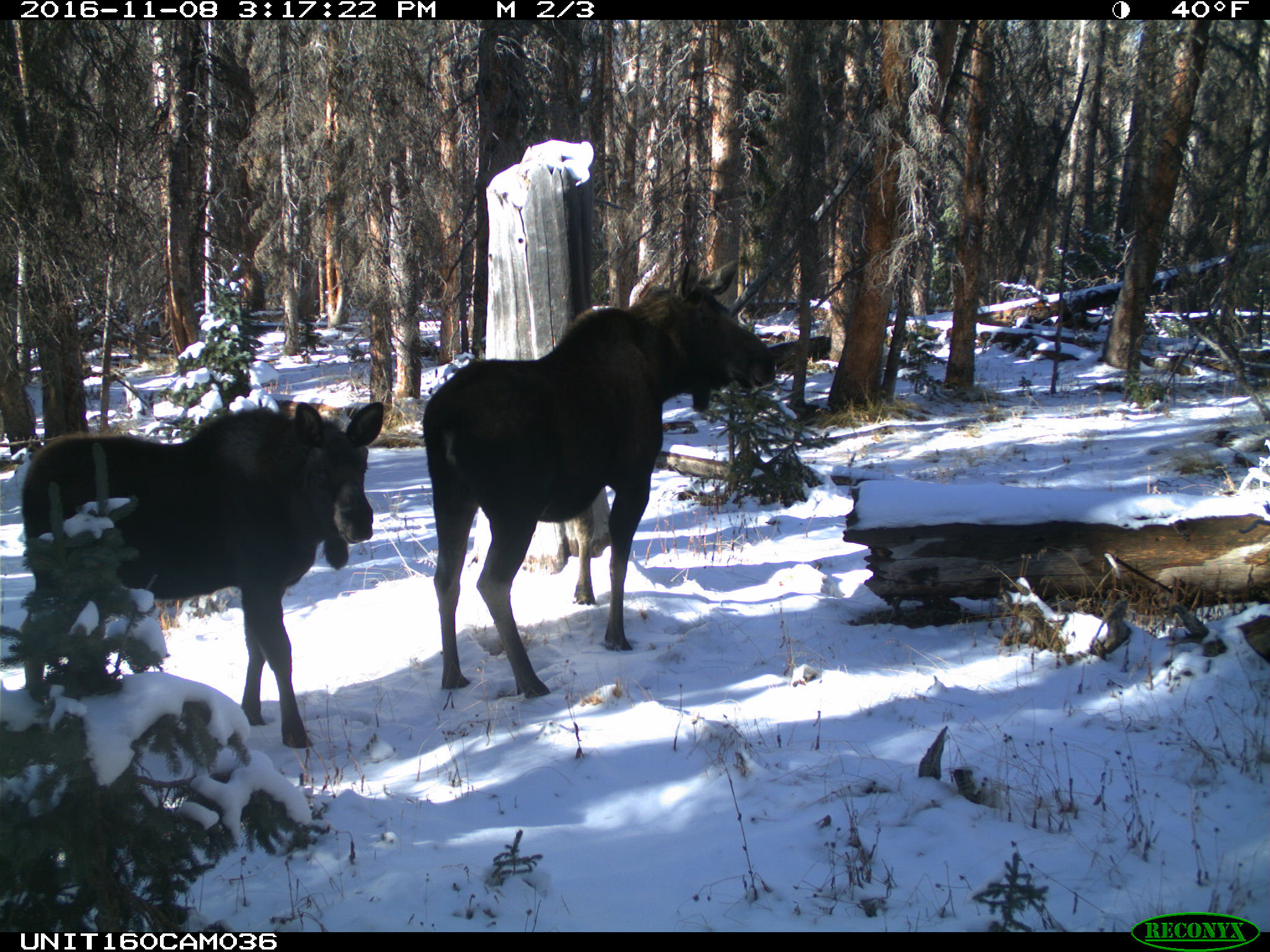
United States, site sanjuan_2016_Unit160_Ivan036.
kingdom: Animalia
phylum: Chordata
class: Mammalia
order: Artiodactyla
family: Cervidae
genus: Alces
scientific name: Alces alces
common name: moose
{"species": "Alces alces (moose)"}